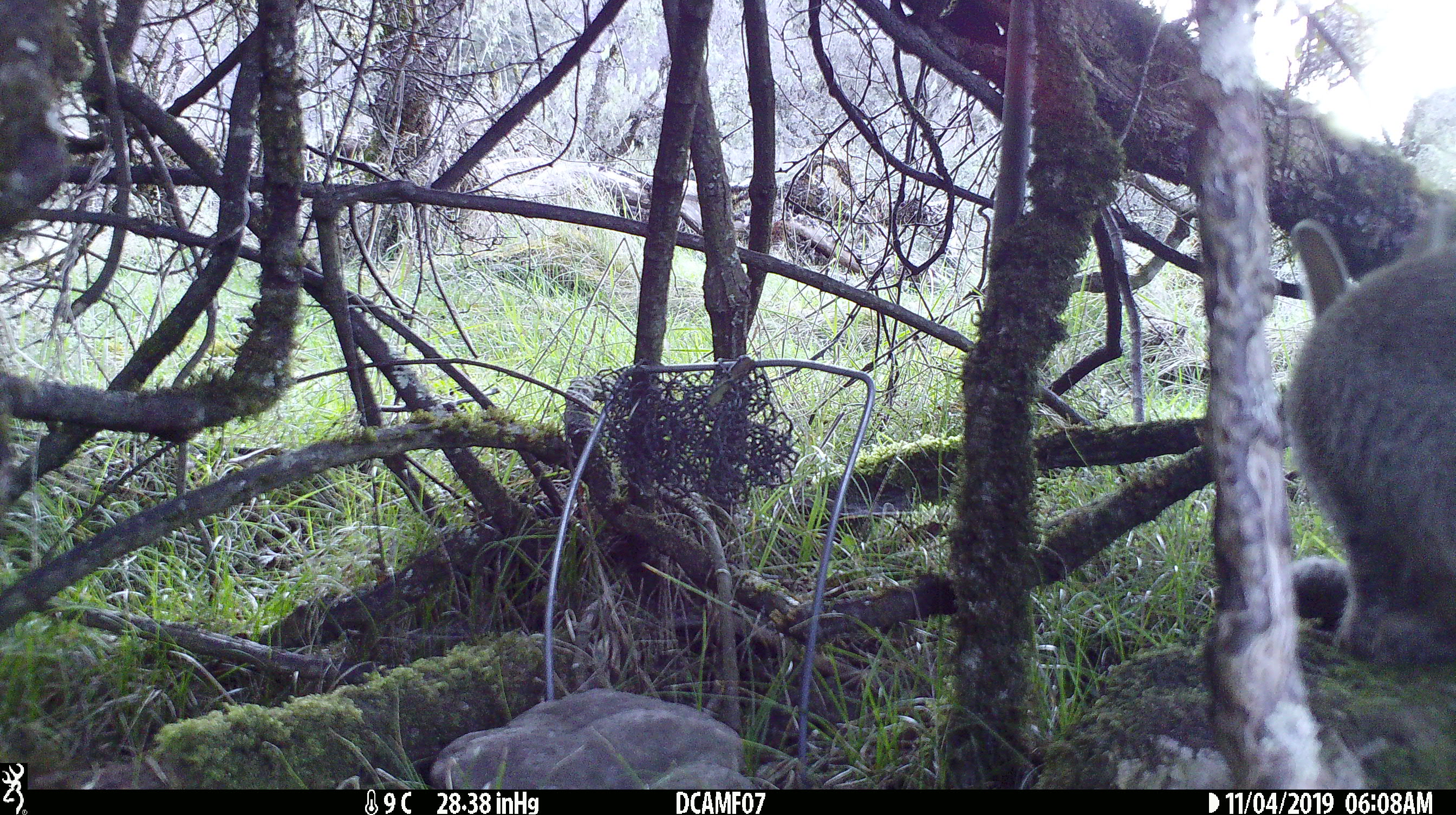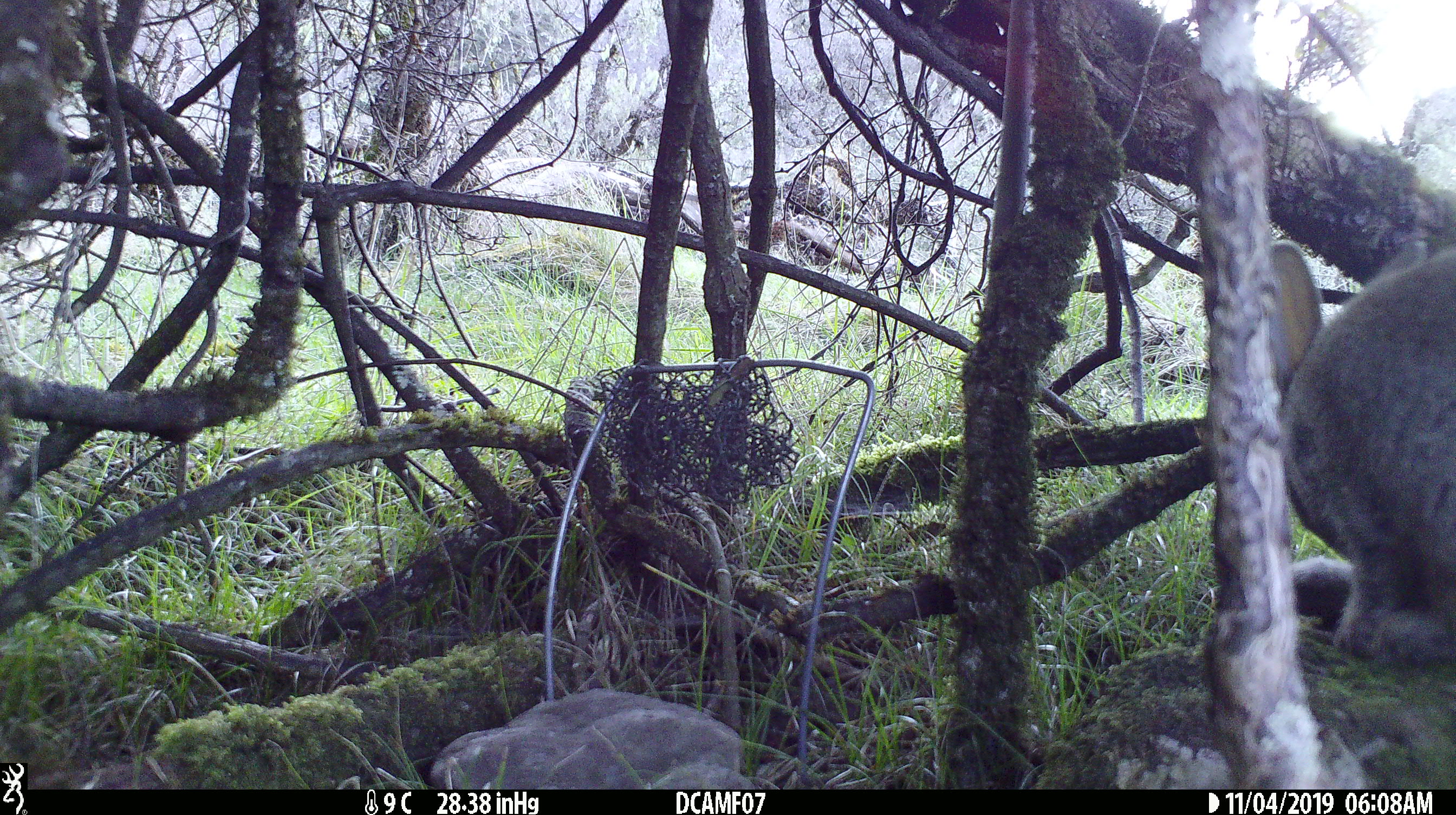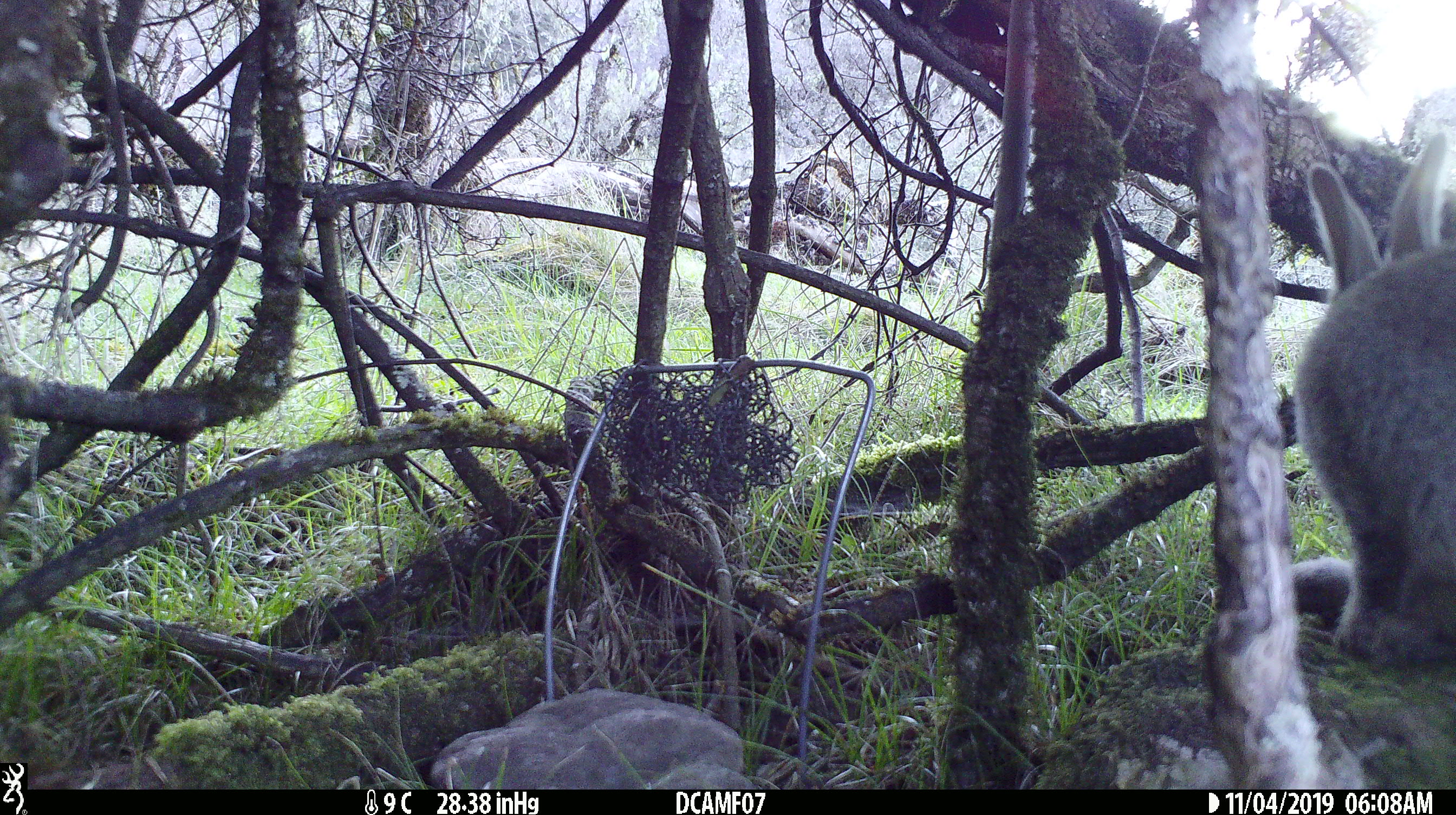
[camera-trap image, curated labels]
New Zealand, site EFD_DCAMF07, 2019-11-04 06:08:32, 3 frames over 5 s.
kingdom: Animalia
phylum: Chordata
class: Mammalia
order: Lagomorpha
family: Leporidae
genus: Oryctolagus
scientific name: Oryctolagus cuniculus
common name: european rabbit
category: rabbit